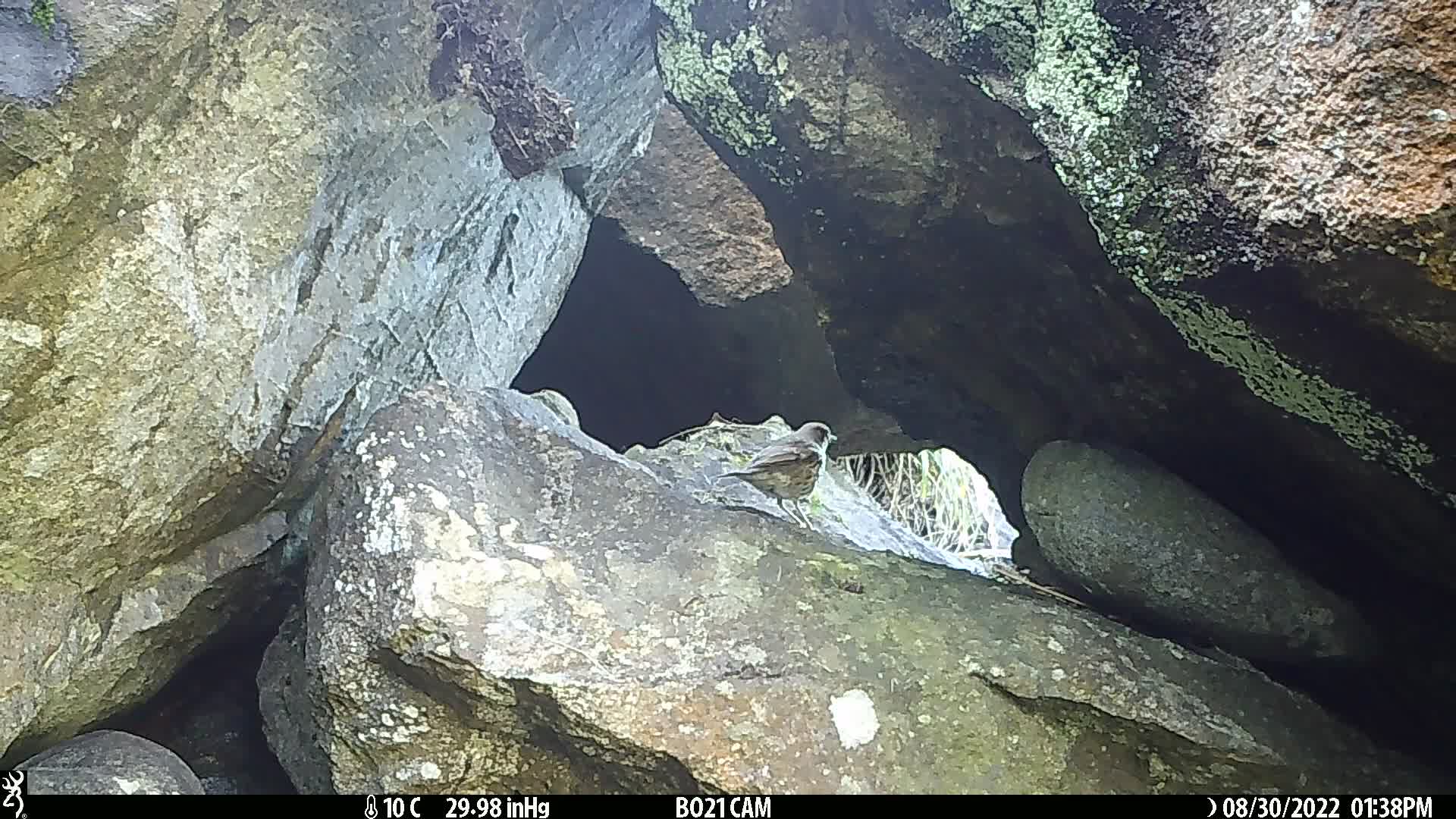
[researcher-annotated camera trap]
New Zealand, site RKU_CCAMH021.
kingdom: Animalia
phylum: Chordata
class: Aves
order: Passeriformes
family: Turdidae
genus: Turdus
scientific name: Turdus philomelos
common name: song thrush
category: thrush